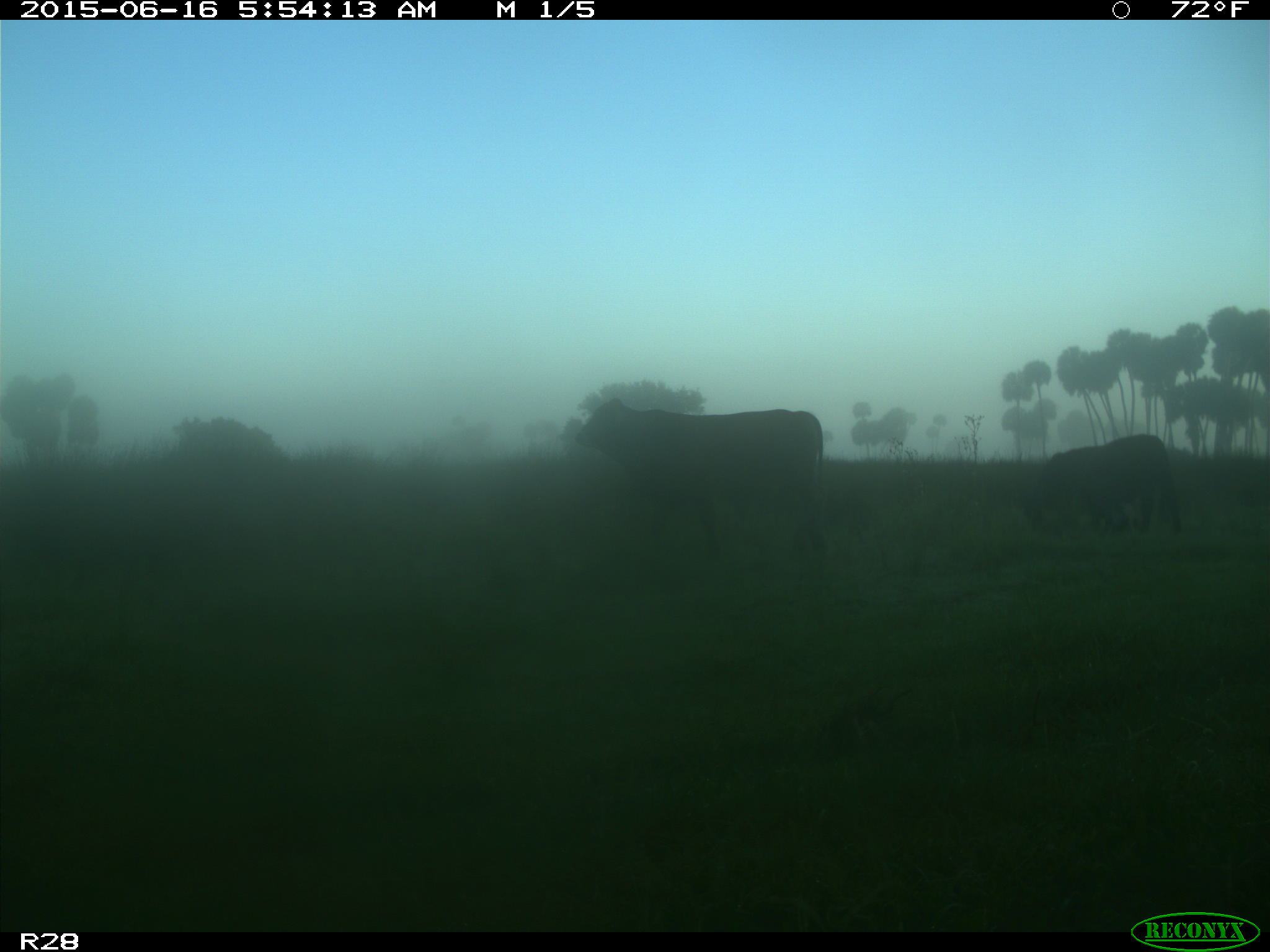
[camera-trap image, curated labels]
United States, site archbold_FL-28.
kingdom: Animalia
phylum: Chordata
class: Mammalia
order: Artiodactyla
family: Bovidae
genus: Bos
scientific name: Bos taurus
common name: domestic cow